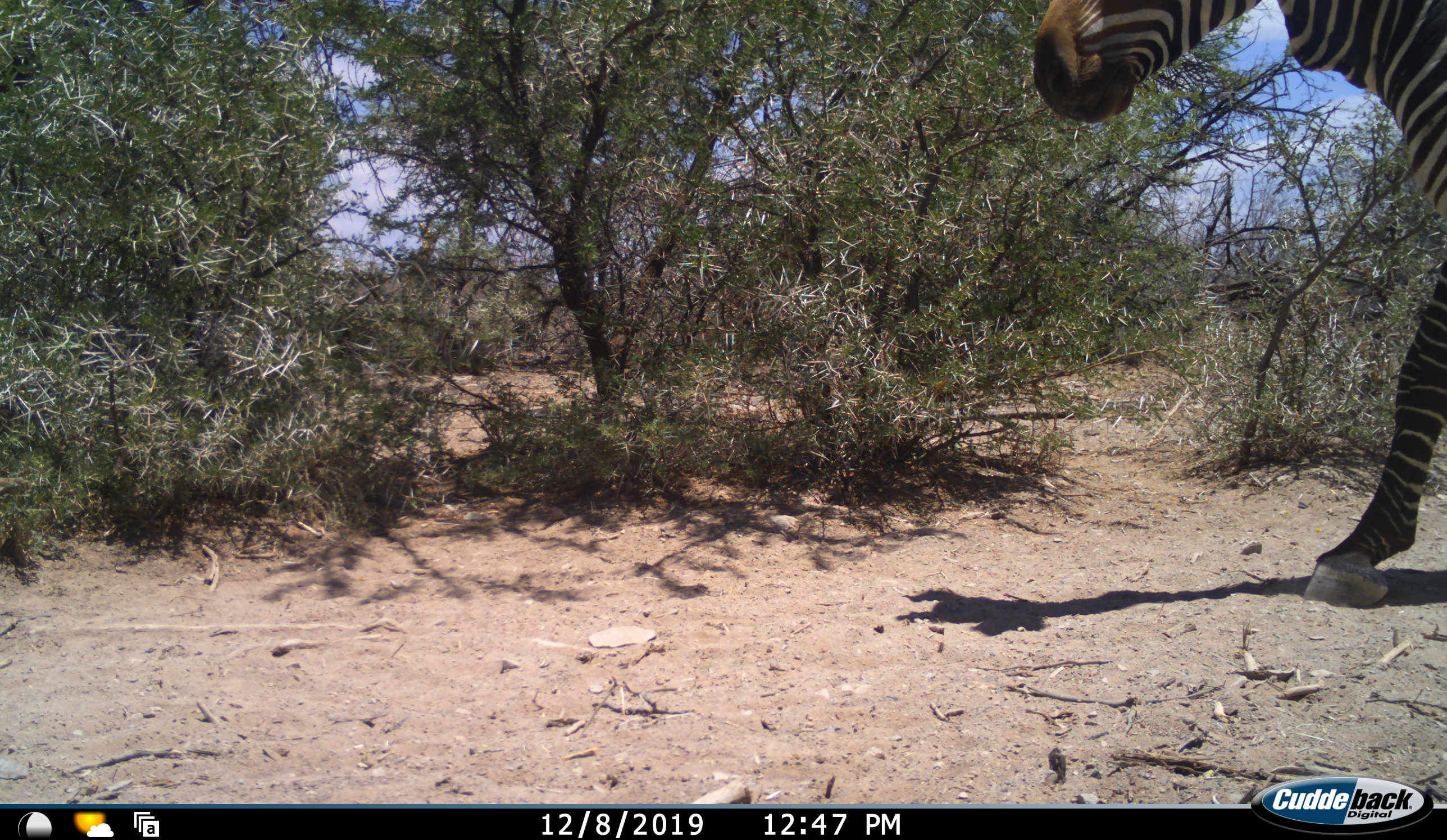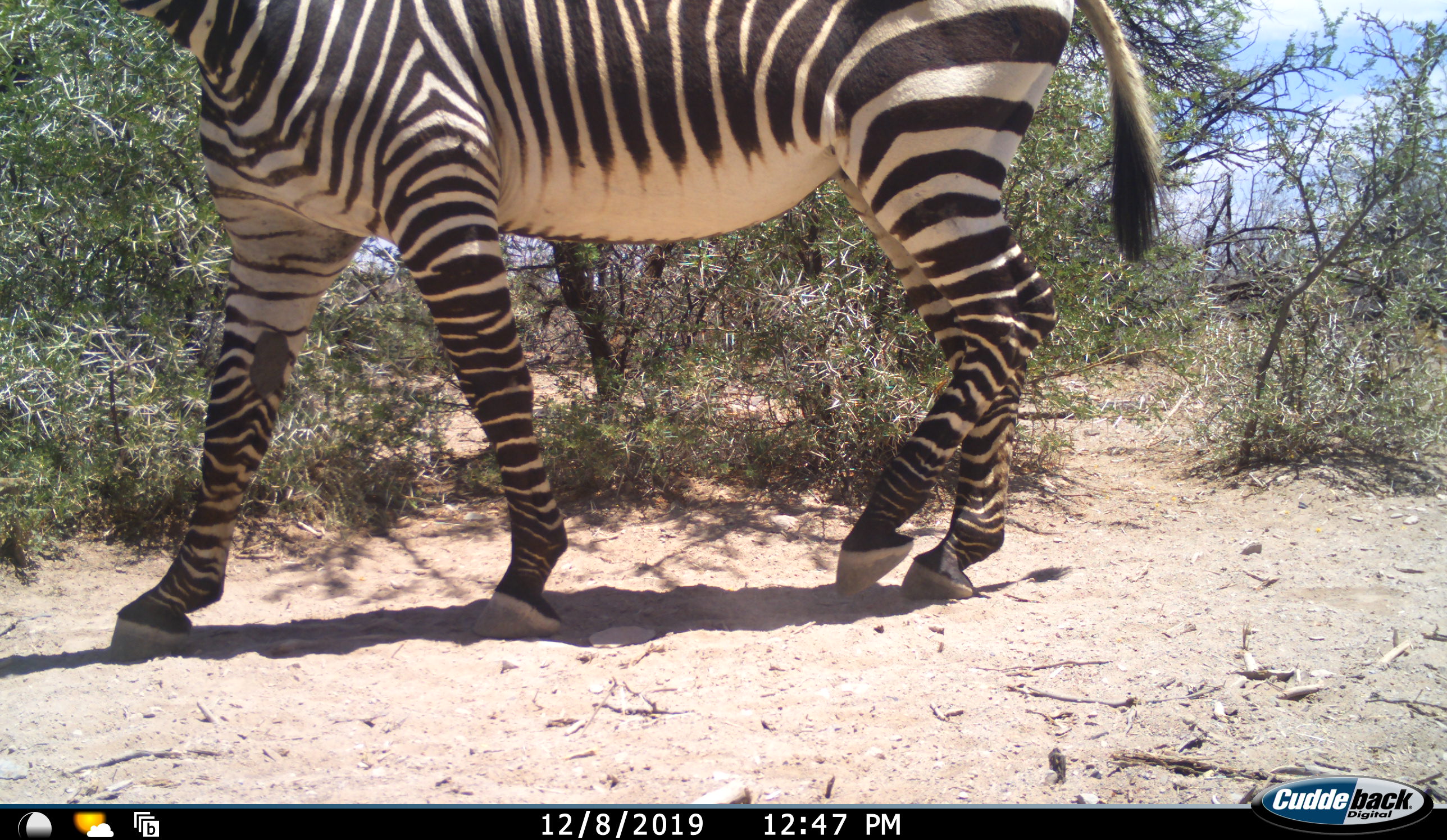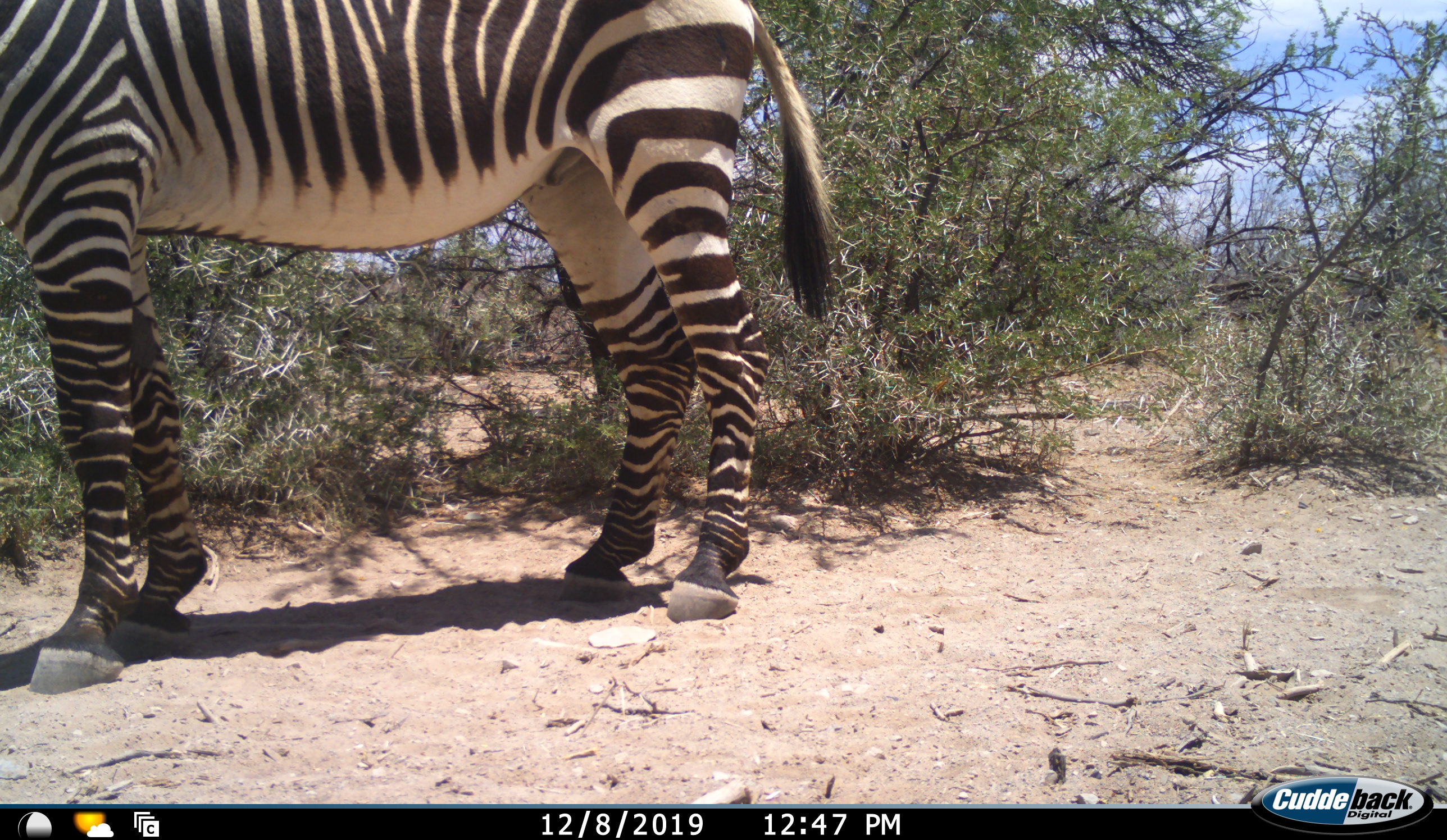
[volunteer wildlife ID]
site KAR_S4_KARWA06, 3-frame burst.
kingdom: Animalia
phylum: Chordata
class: Mammalia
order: Perissodactyla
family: Equidae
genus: Equus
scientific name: Equus zebra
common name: mountain zebra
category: zebramountain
Zebramountain (mountain zebra) (Equus zebra), count 1. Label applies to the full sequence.